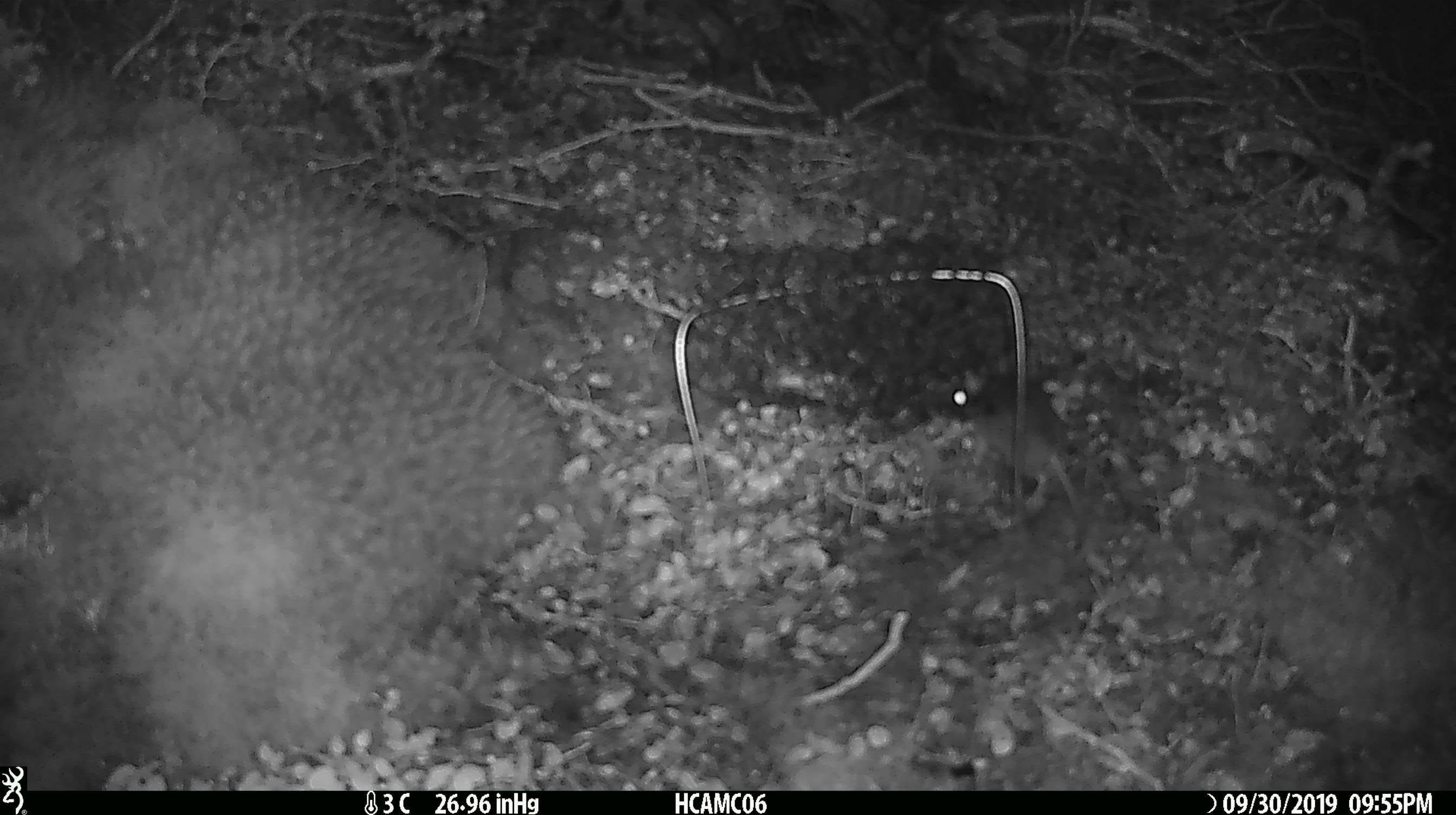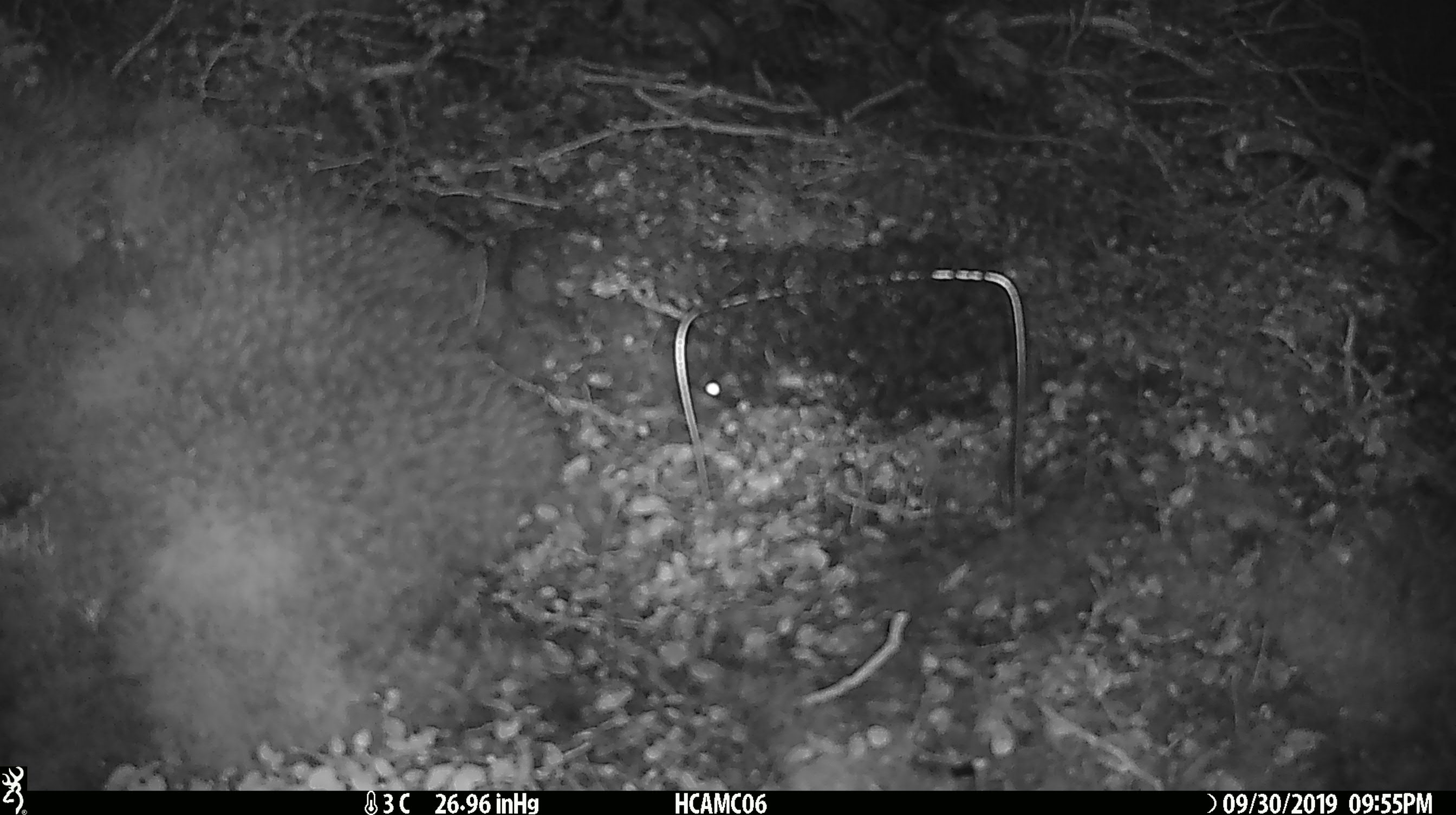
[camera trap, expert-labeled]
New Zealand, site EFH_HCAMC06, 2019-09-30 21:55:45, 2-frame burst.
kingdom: Animalia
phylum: Chordata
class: Mammalia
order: Rodentia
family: Muridae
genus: Mus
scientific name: Mus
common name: mouse